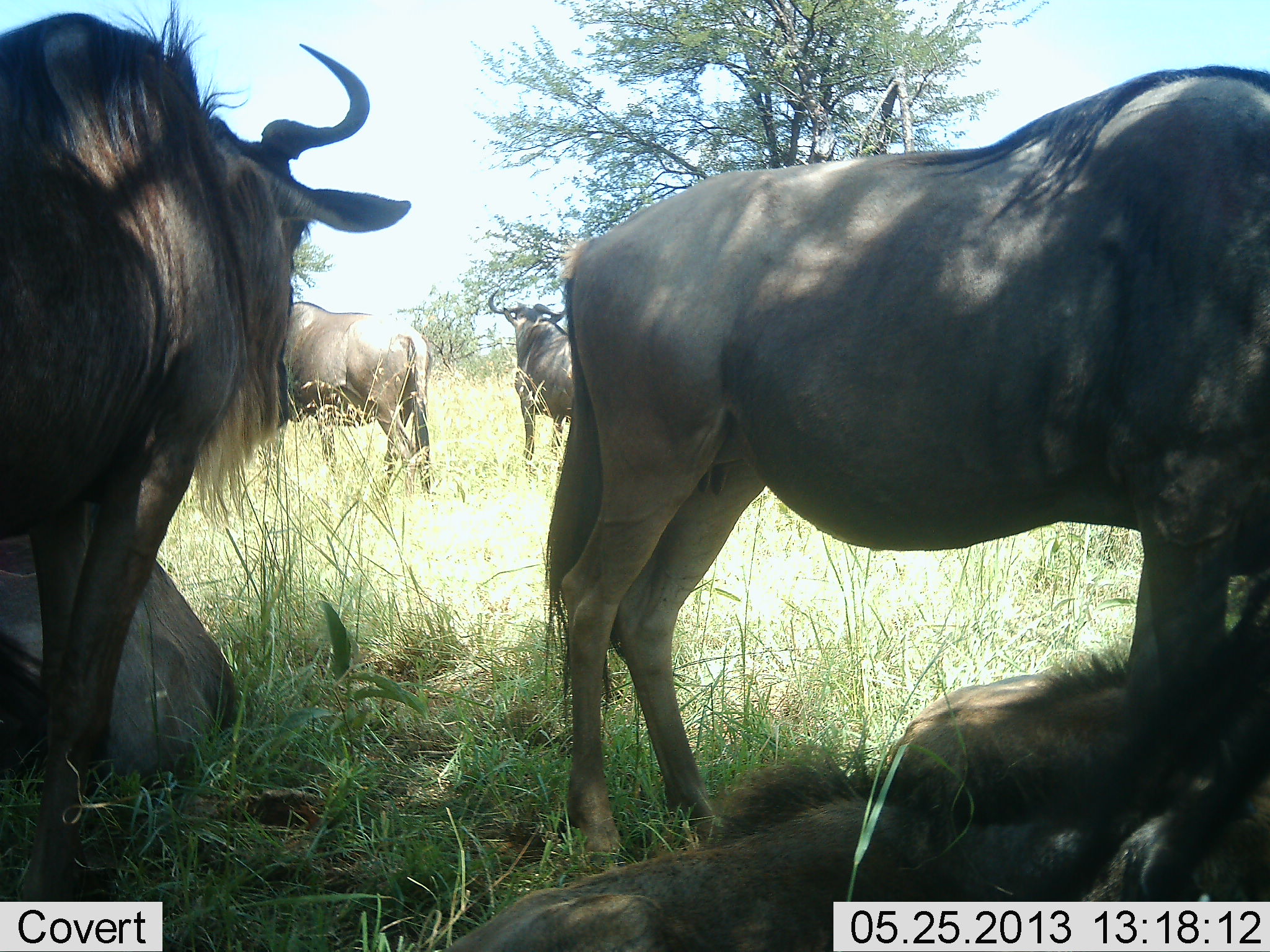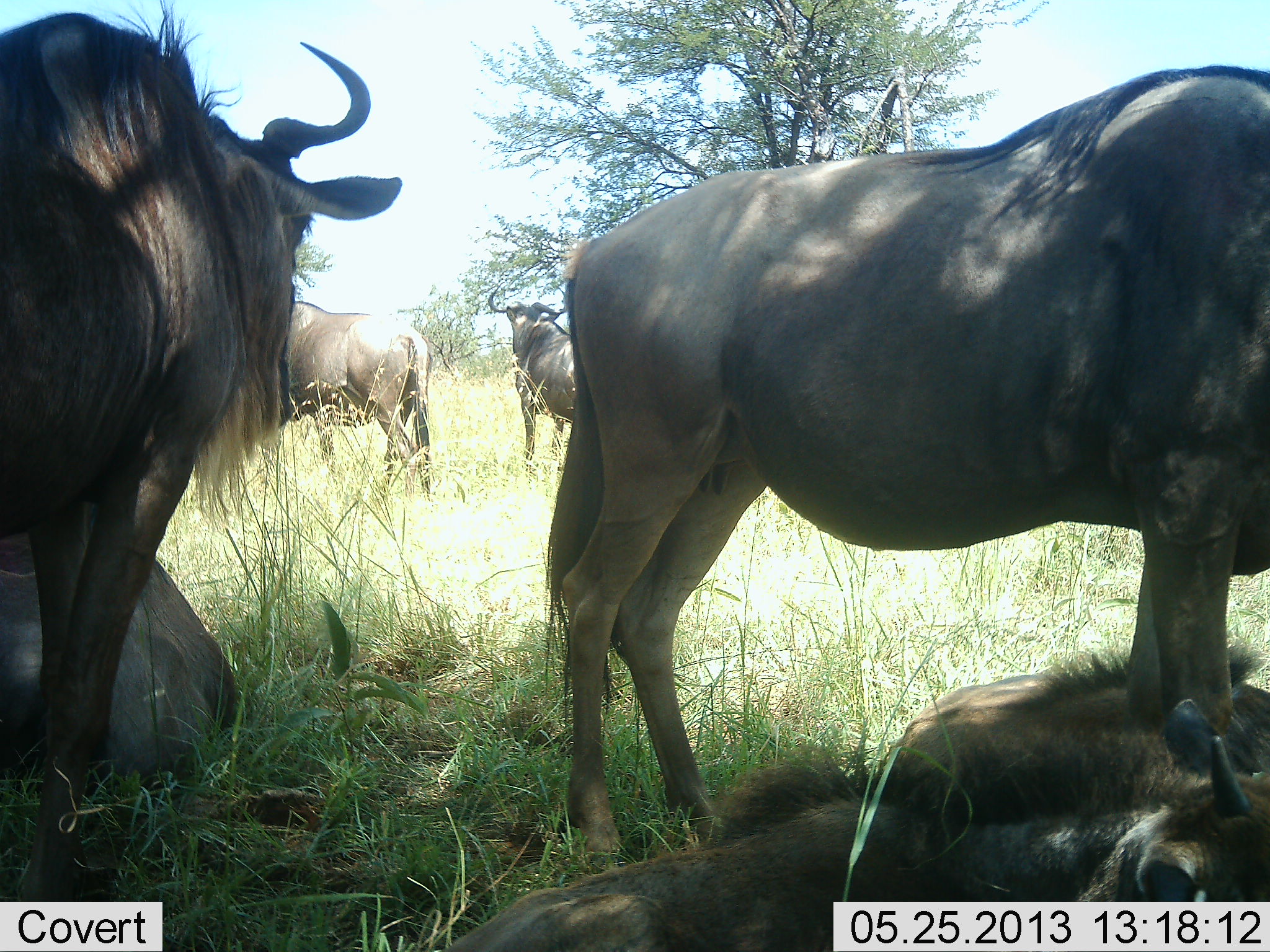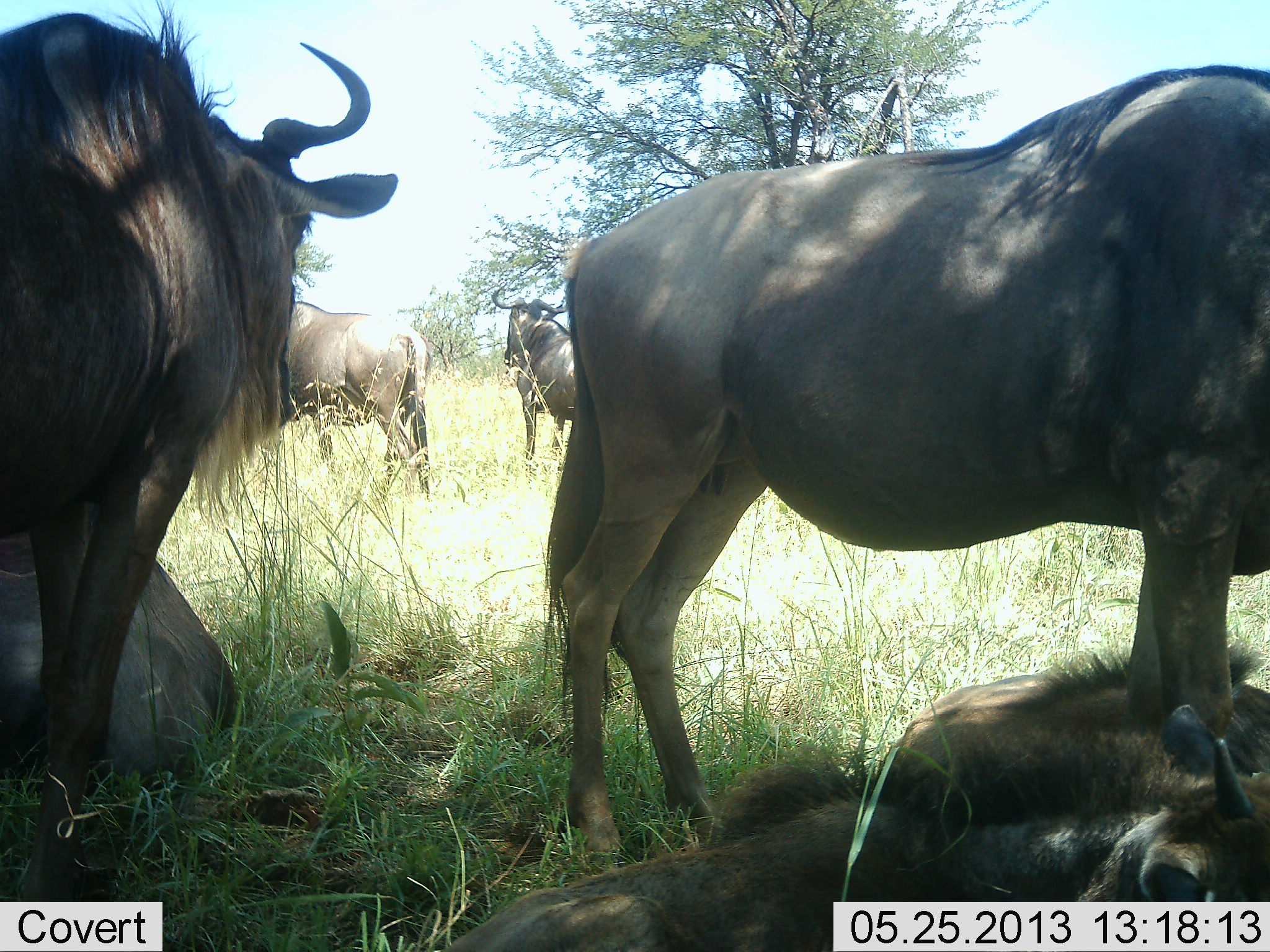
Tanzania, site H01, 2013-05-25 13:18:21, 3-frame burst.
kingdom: Animalia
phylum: Chordata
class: Mammalia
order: Artiodactyla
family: Bovidae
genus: Connochaetes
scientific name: Connochaetes taurinus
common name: blue wildebeest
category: wildebeest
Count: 6.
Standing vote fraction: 94%.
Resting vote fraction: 88%.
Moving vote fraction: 0%.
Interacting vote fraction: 0%.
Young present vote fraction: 47%.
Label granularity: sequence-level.